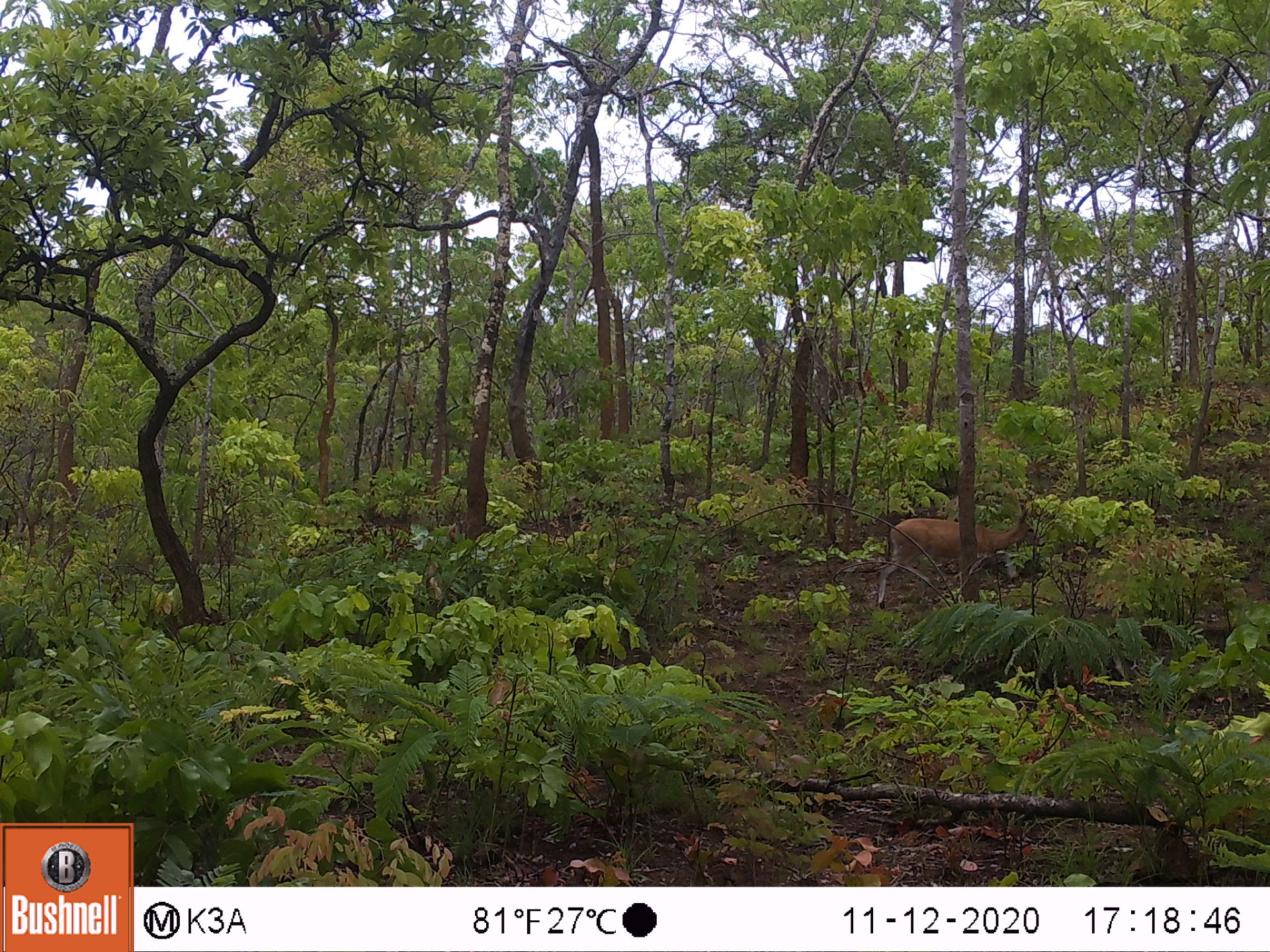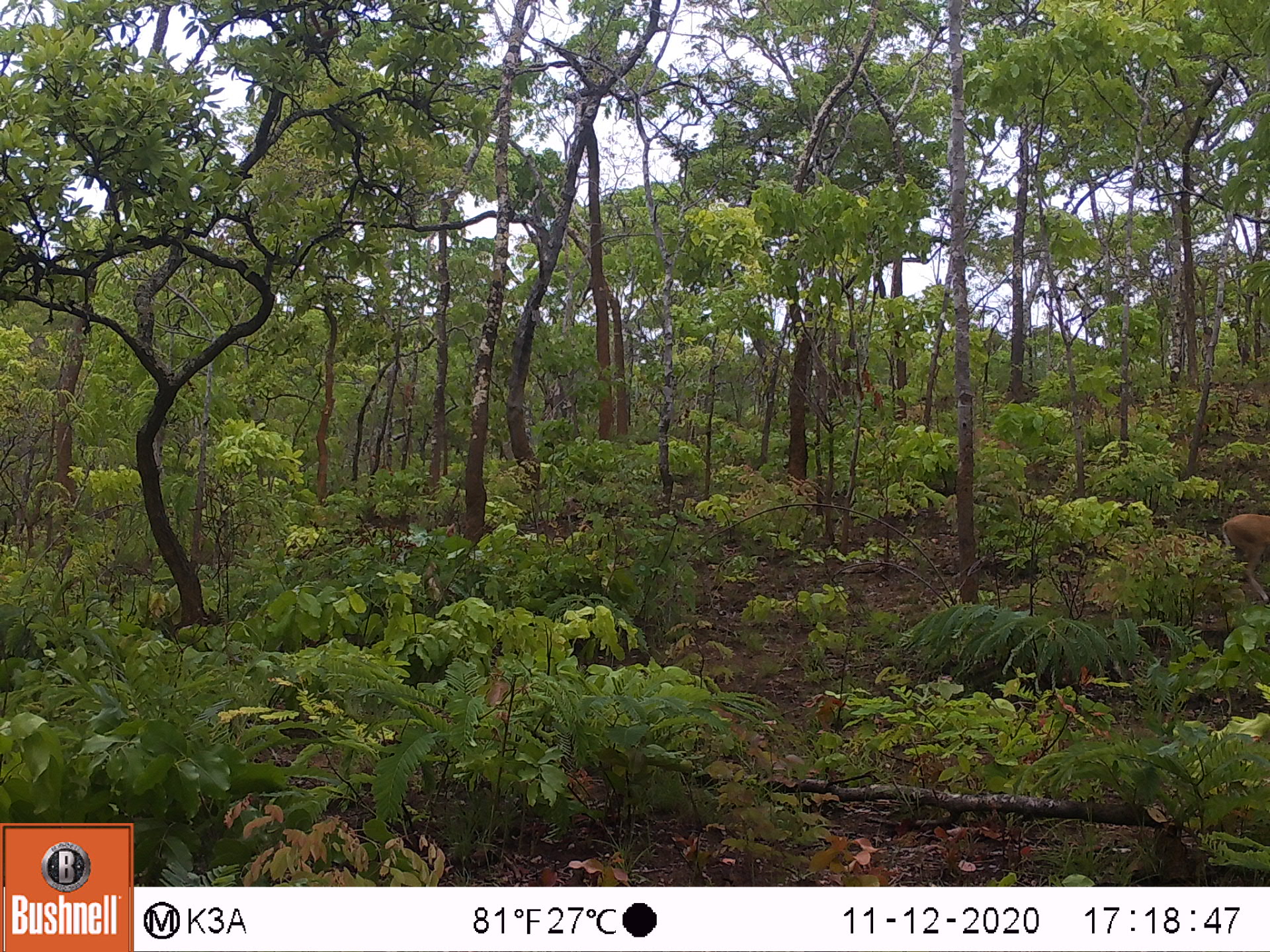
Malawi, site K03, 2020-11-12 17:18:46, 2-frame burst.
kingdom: Animalia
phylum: Chordata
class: Mammalia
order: Artiodactyla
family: Bovidae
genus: Sylvicapra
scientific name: Sylvicapra grimmia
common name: common duiker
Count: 1.